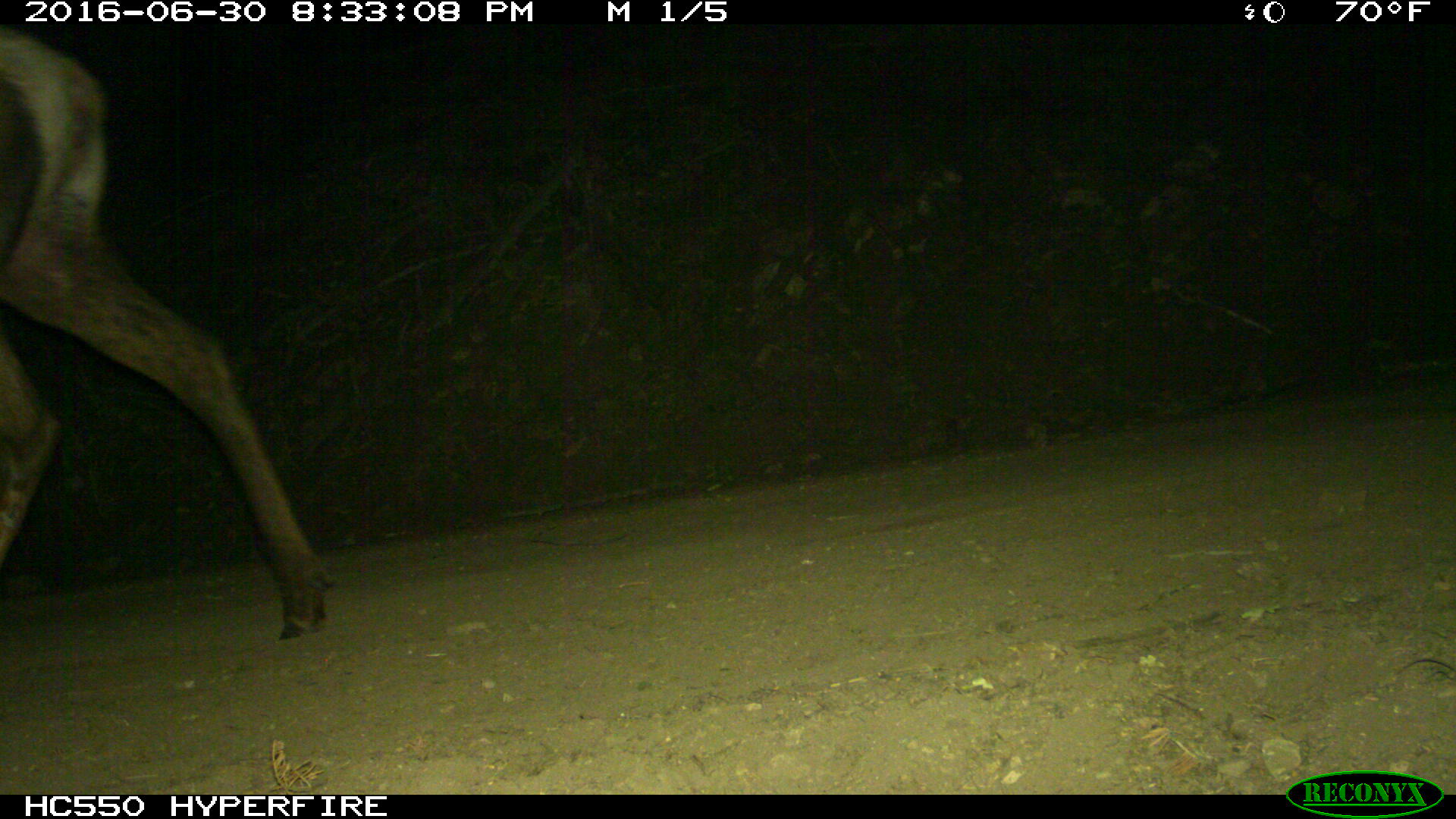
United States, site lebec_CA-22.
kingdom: Animalia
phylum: Chordata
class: Mammalia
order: Artiodactyla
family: Cervidae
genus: Cervus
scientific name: Cervus canadensis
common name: elk